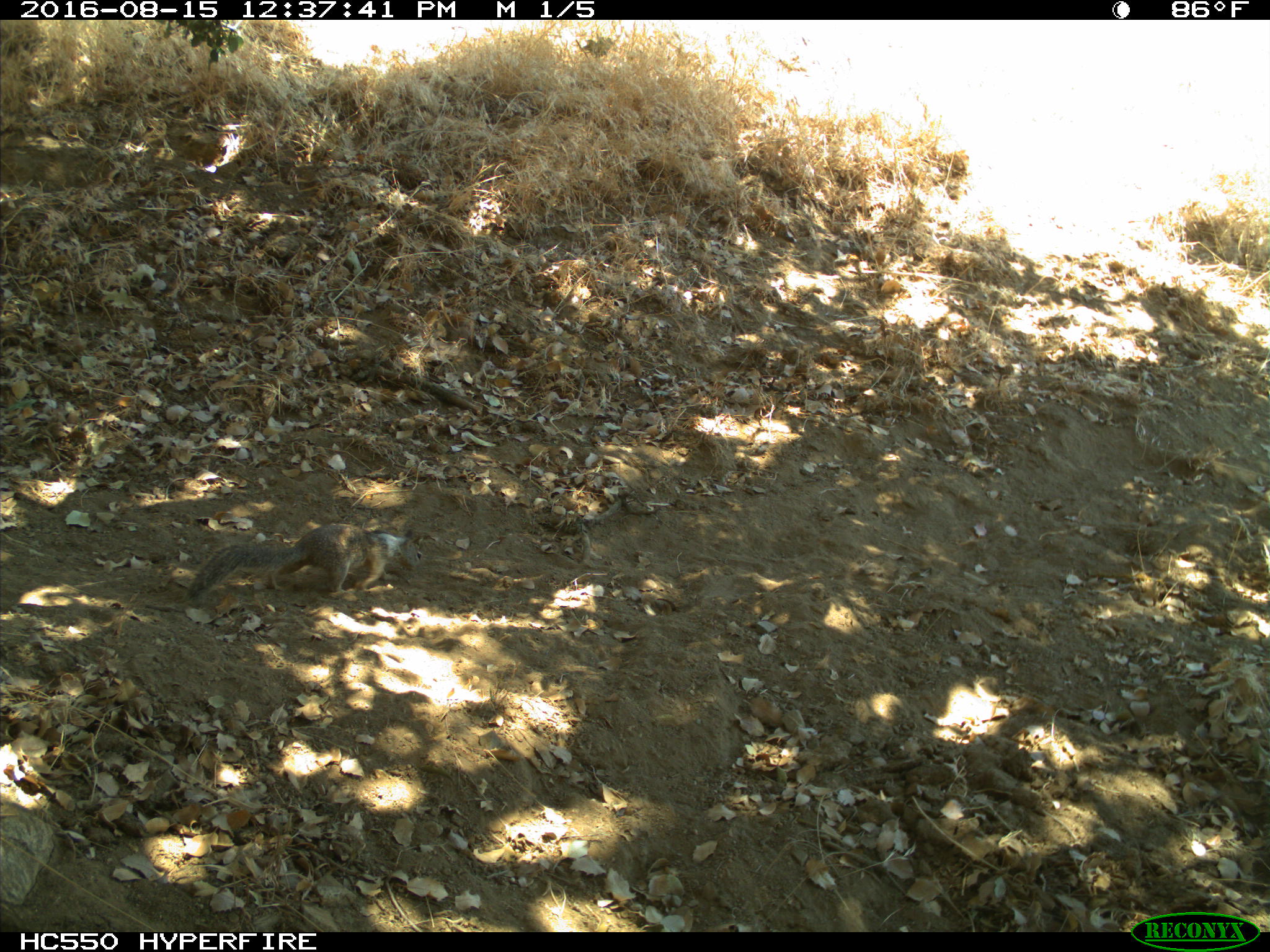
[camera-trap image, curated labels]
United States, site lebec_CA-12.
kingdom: Animalia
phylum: Chordata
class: Mammalia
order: Rodentia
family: Sciuridae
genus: Otospermophilus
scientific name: Otospermophilus beecheyi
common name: california ground squirrel